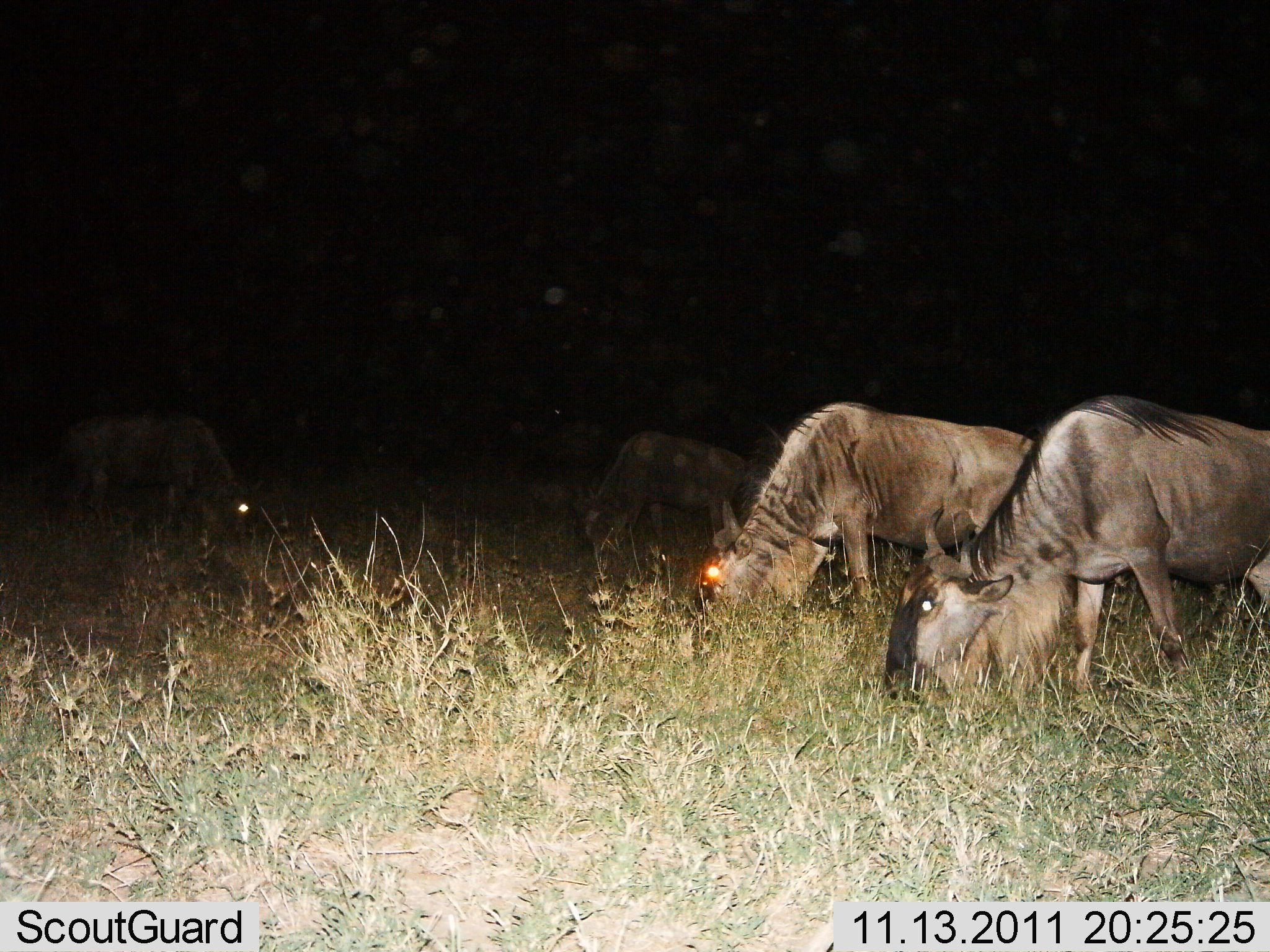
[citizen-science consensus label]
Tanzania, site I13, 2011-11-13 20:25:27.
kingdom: Animalia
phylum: Chordata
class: Mammalia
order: Artiodactyla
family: Bovidae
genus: Connochaetes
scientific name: Connochaetes taurinus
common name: blue wildebeest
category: wildebeest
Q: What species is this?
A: Wildebeest (blue wildebeest) (Connochaetes taurinus).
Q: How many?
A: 4.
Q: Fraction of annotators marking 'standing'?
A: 20%.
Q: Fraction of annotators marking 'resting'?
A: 7%.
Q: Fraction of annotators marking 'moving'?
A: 0%.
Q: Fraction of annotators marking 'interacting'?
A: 0%.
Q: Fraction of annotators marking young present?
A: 0%.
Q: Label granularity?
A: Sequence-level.